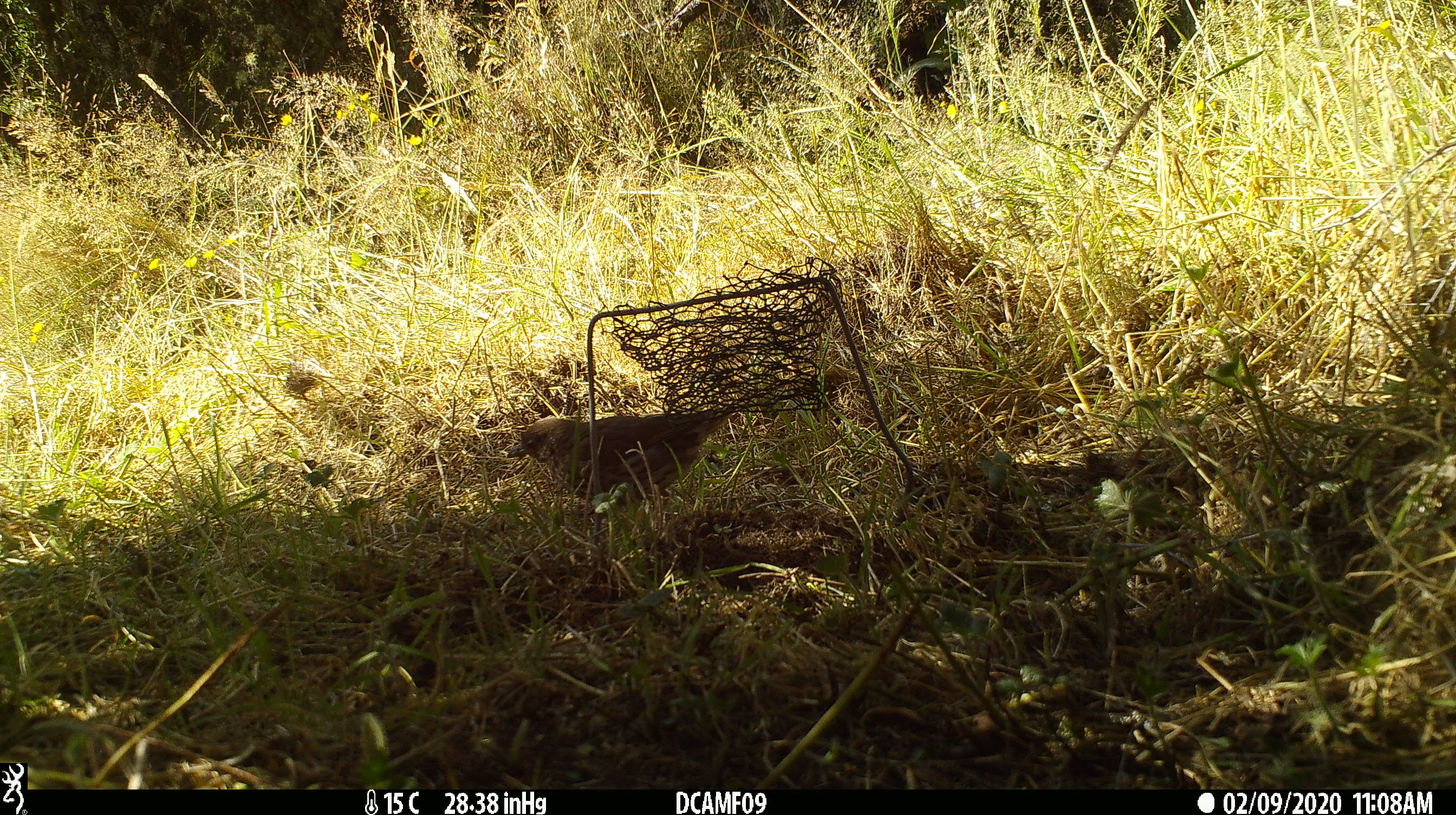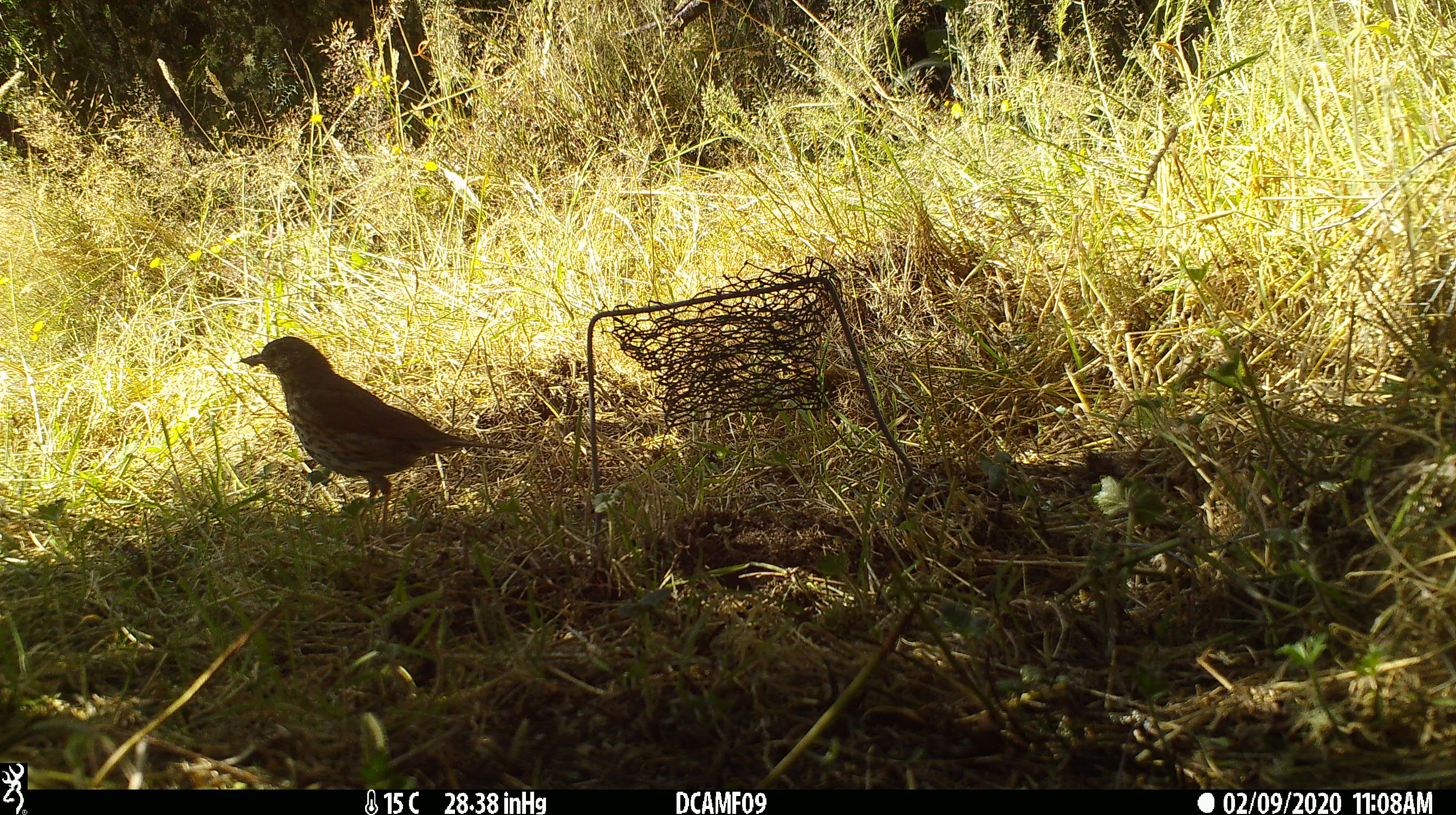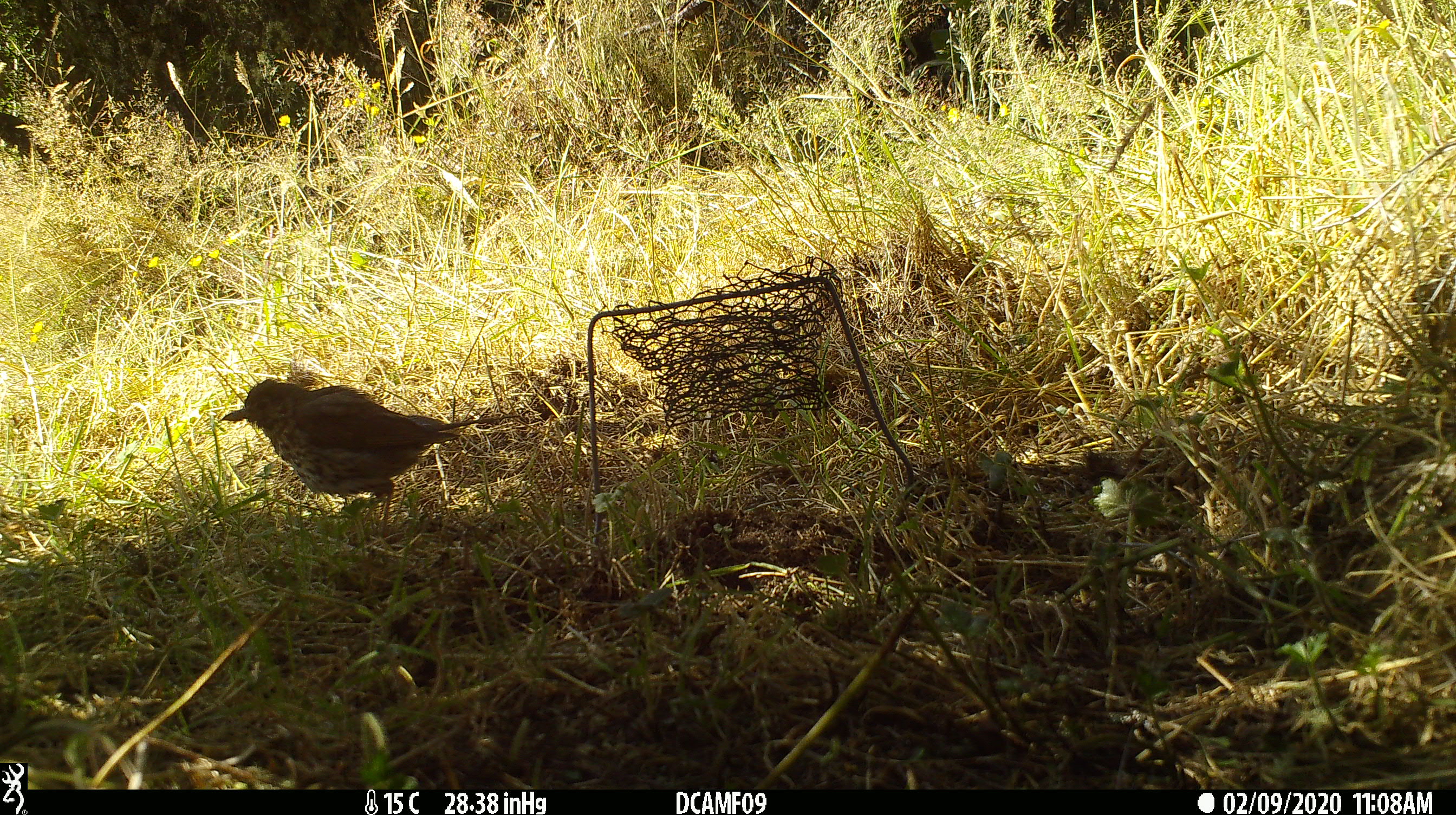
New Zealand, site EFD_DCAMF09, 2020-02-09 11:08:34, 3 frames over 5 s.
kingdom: Animalia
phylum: Chordata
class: Aves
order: Passeriformes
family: Turdidae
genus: Turdus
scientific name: Turdus philomelos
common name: song thrush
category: thrush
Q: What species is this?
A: Thrush (song thrush) (Turdus philomelos).